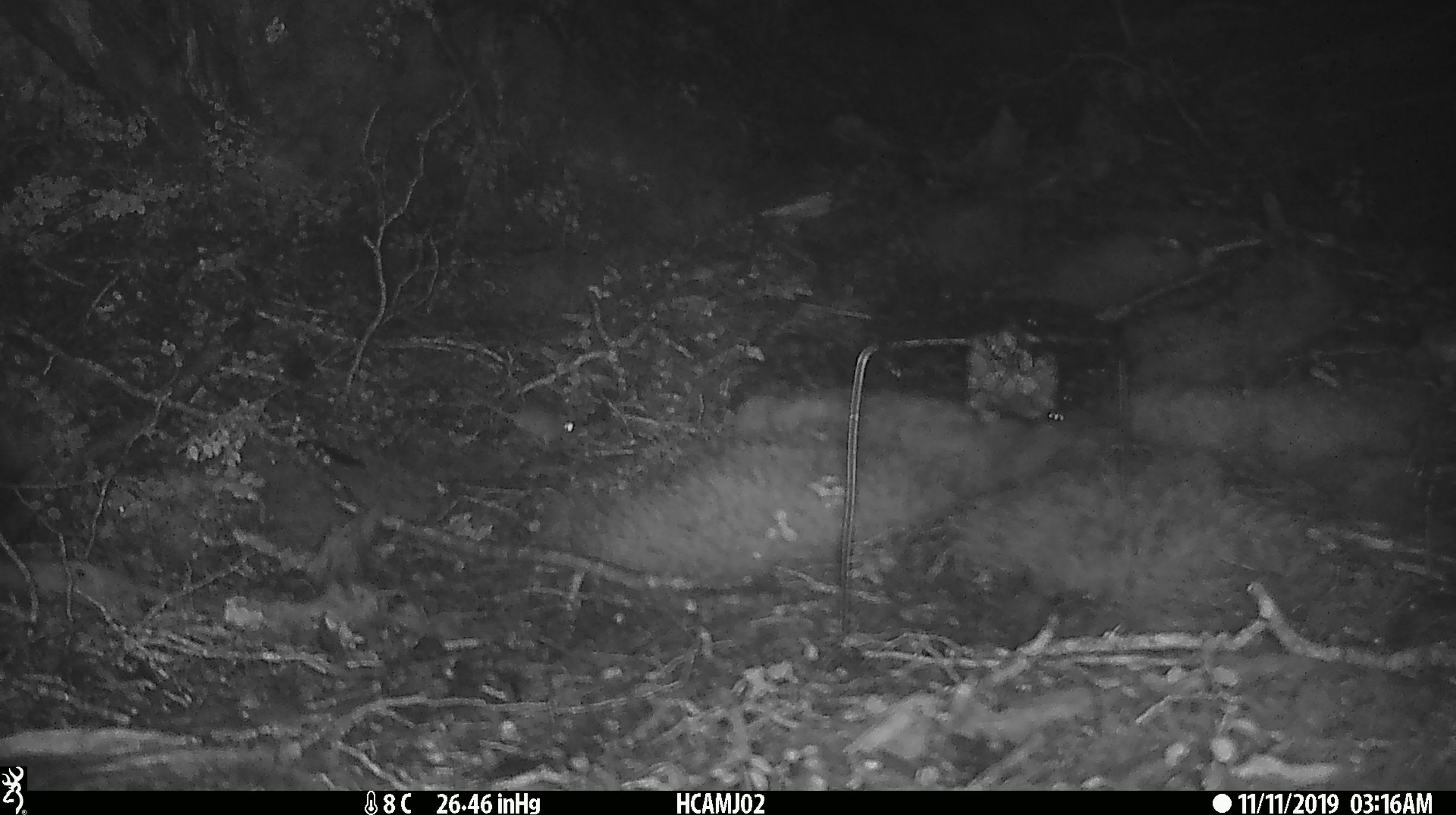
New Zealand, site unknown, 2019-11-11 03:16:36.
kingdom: Animalia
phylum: Chordata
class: Mammalia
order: Rodentia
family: Muridae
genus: Mus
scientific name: Mus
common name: mouse